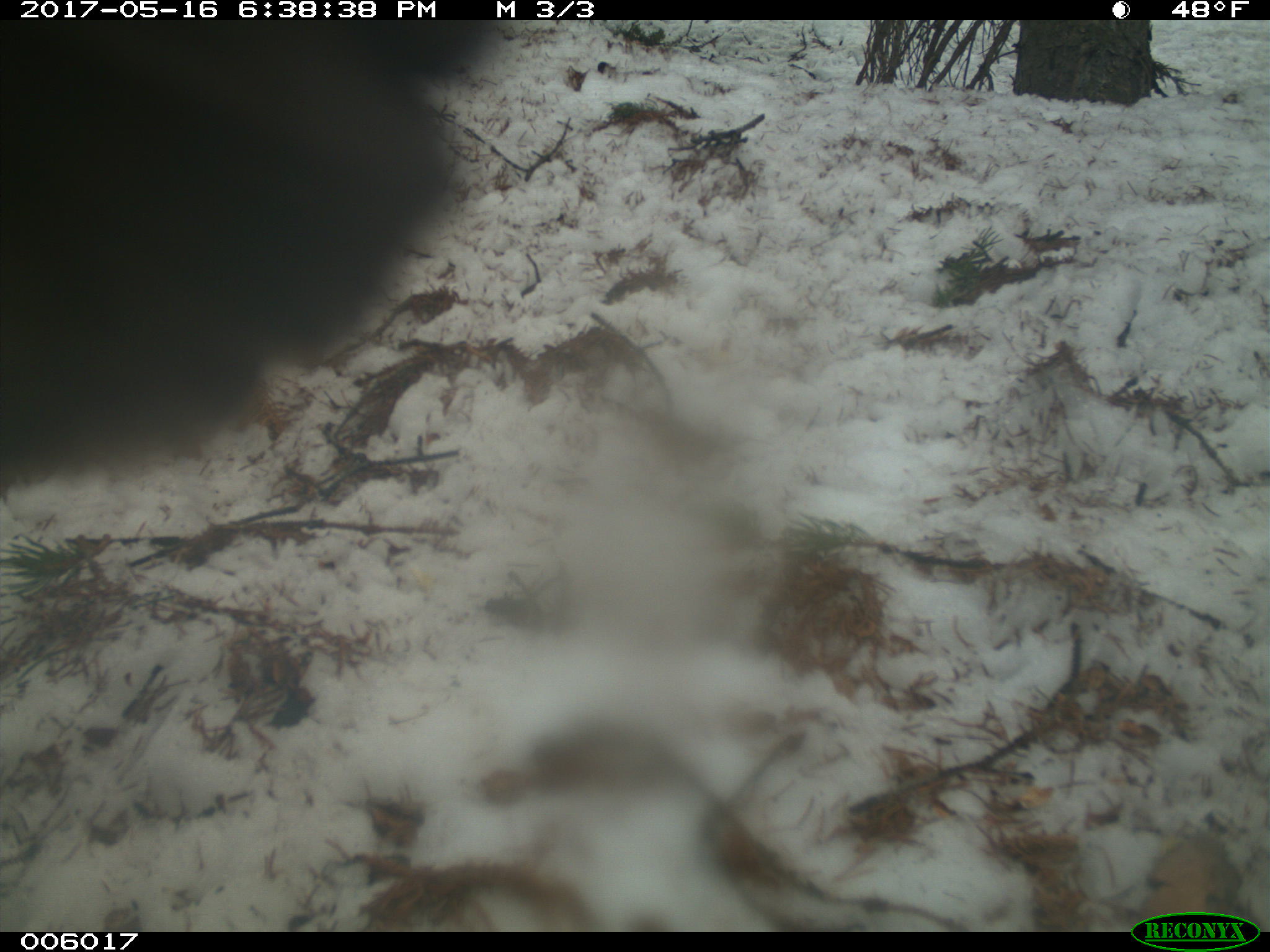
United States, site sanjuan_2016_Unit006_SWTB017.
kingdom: Animalia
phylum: Chordata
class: Mammalia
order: Carnivora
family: Ursidae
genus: Ursus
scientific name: Ursus americanus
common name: american black bear